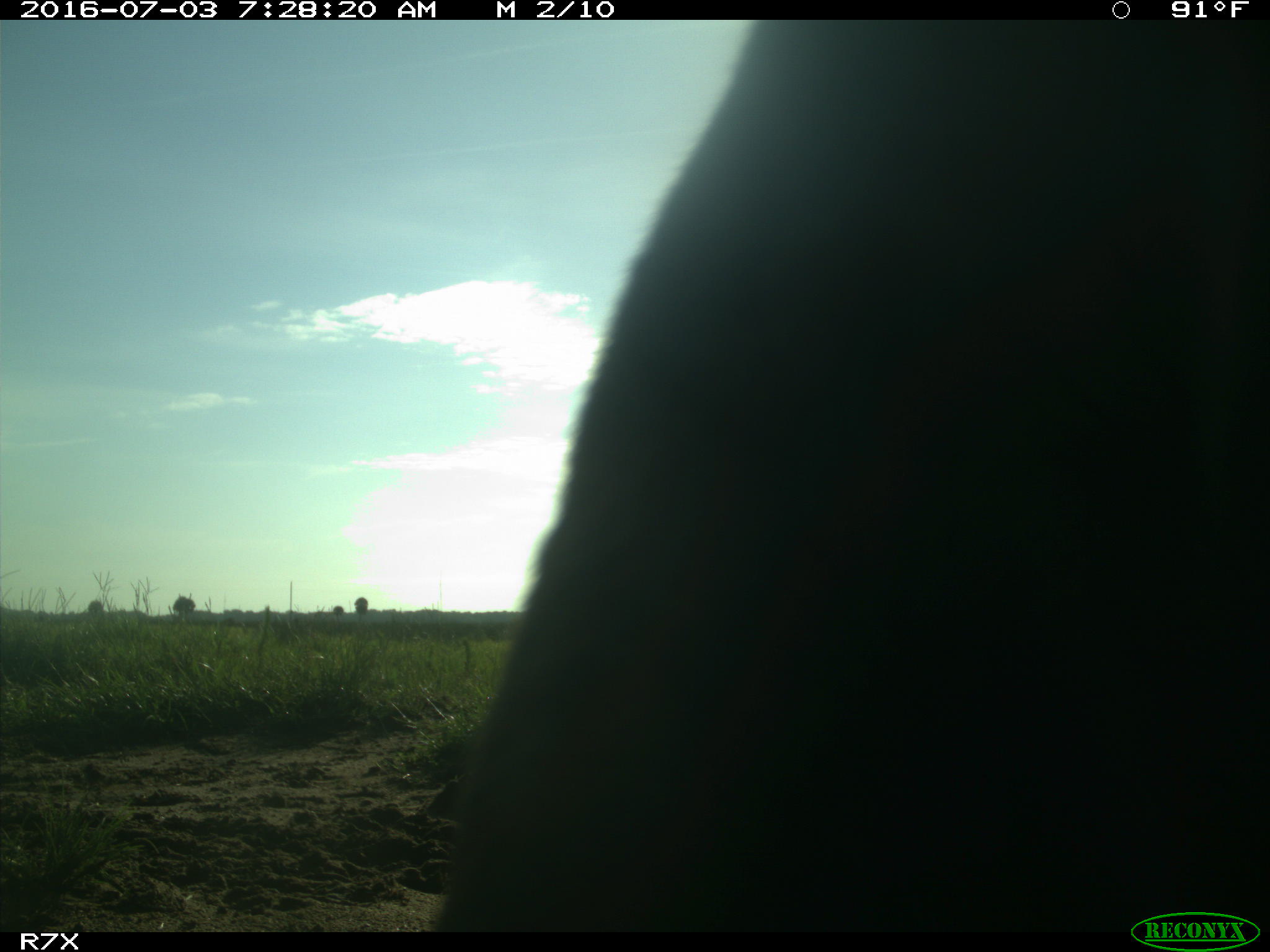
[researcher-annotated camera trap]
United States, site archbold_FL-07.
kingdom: Animalia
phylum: Chordata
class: Mammalia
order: Artiodactyla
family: Bovidae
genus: Bos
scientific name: Bos taurus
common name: domestic cow